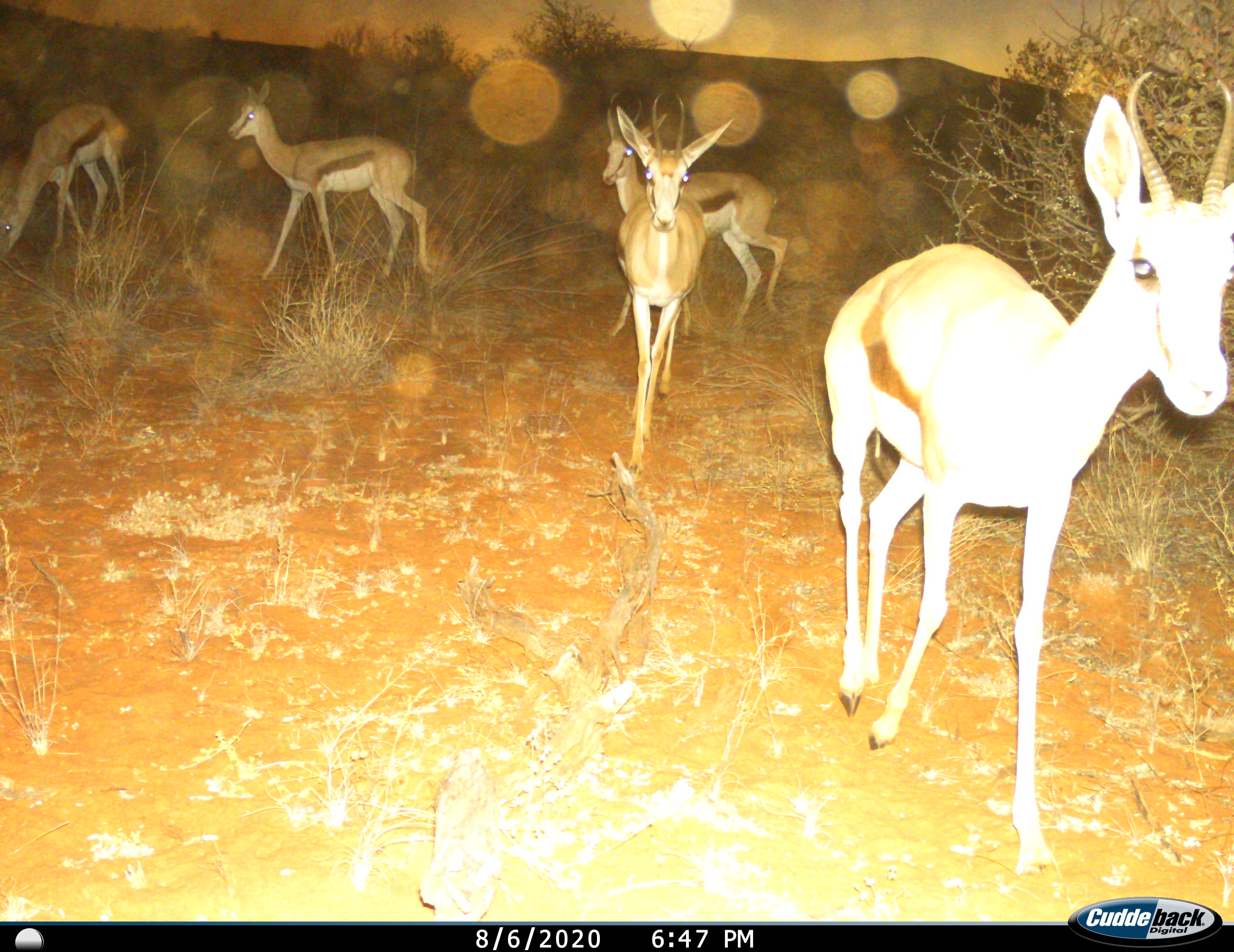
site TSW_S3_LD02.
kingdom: Animalia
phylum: Chordata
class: Mammalia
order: Artiodactyla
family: Bovidae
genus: Antidorcas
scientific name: Antidorcas marsupialis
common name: springbok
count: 5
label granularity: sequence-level